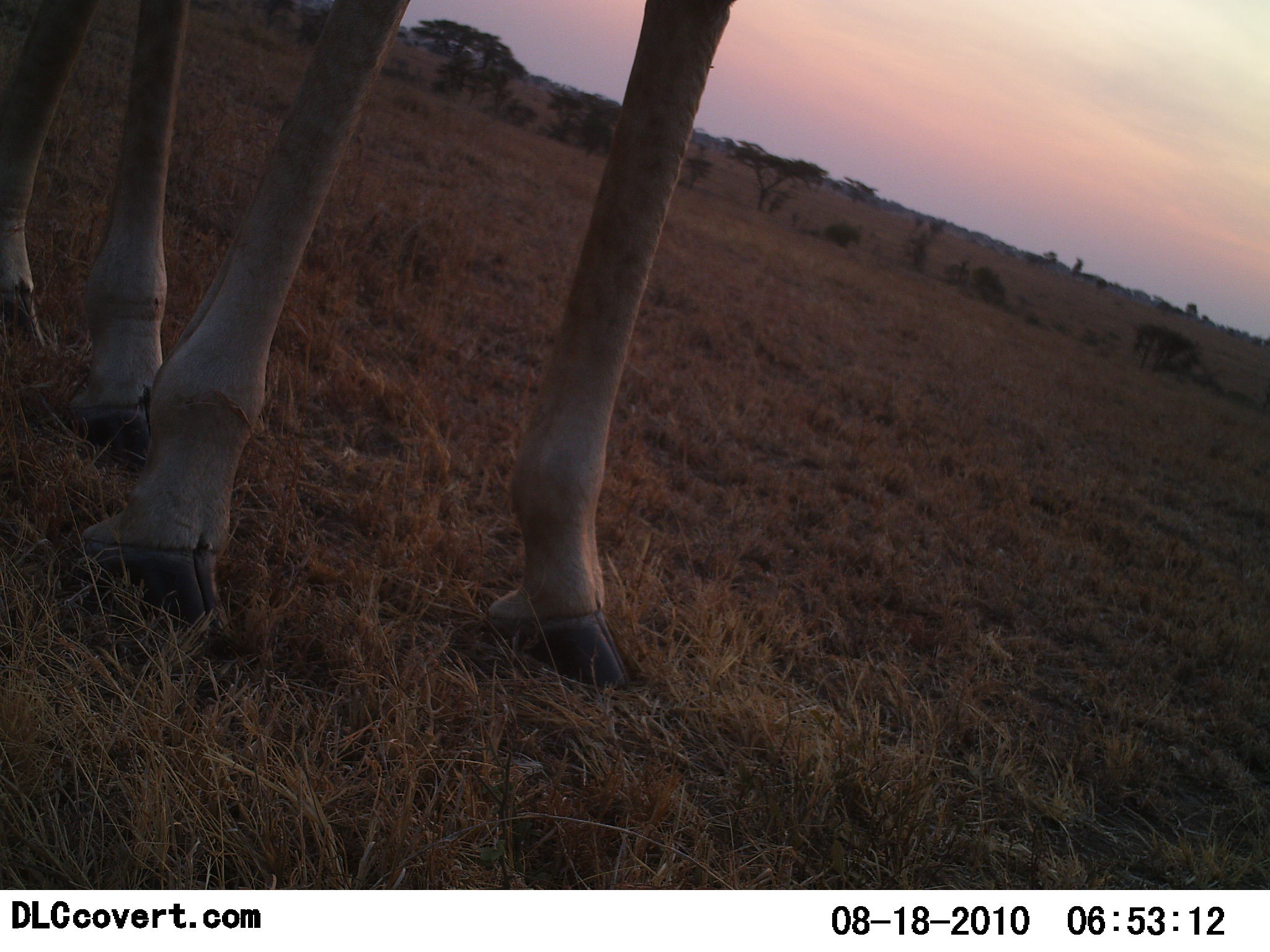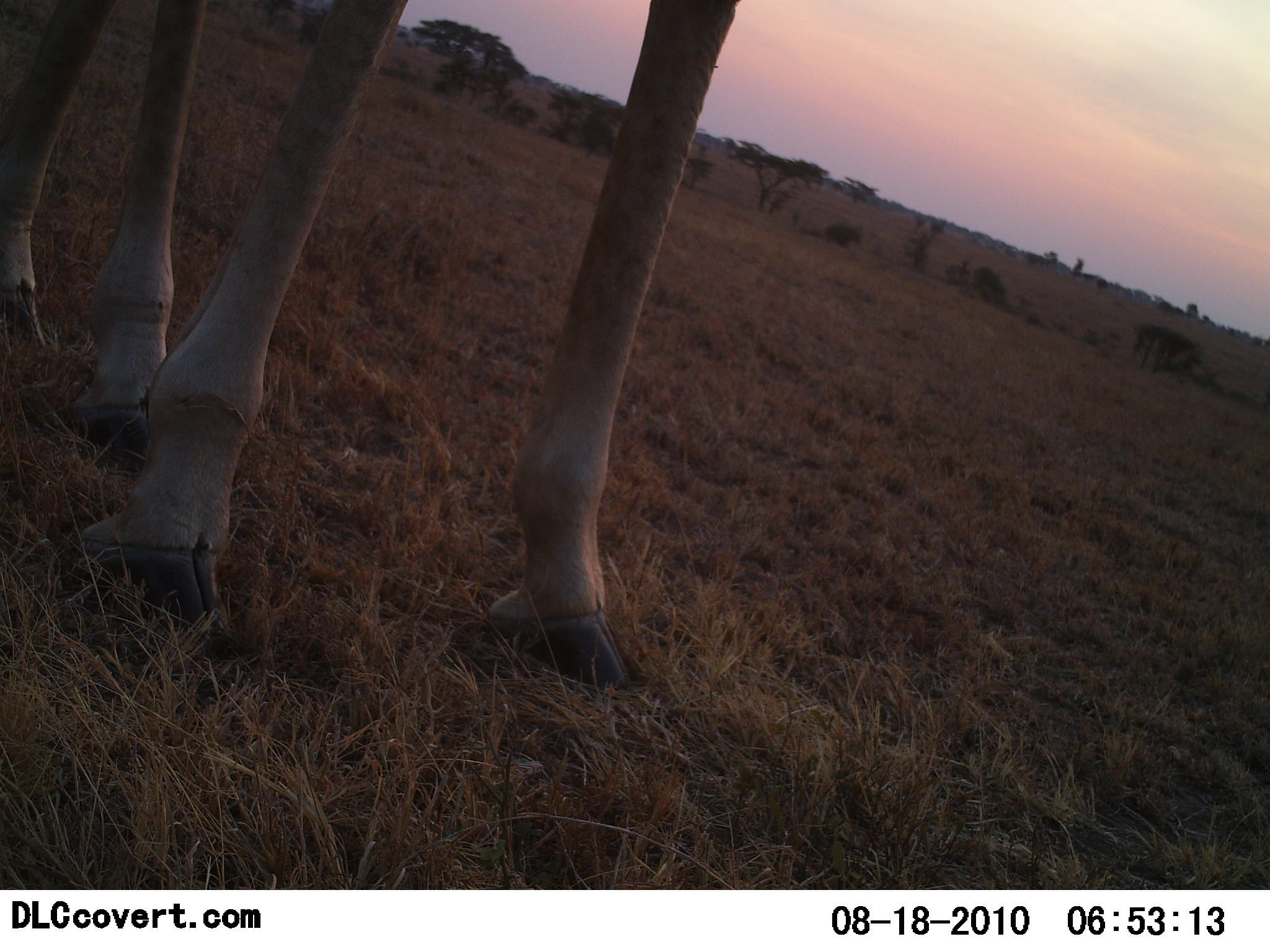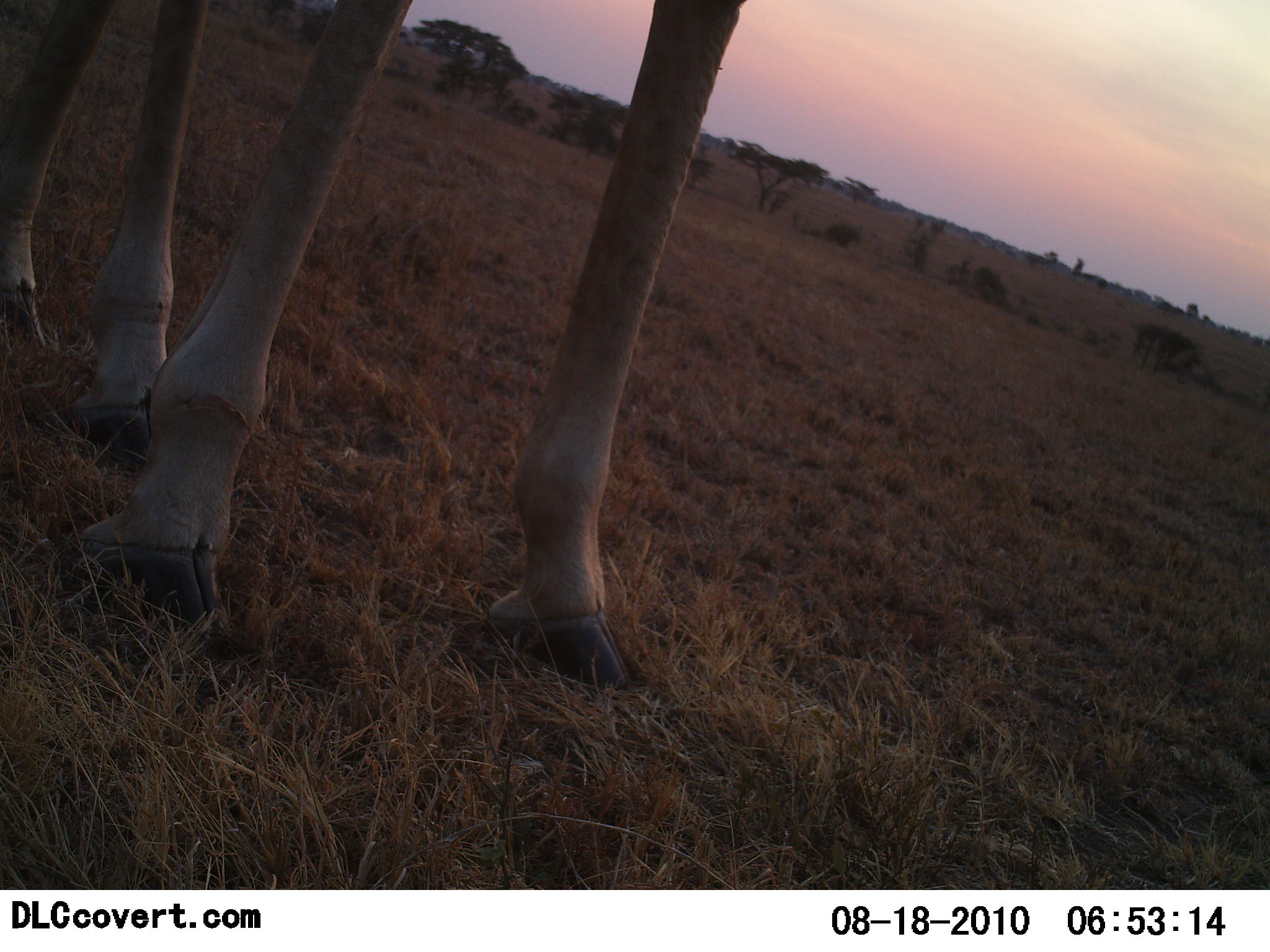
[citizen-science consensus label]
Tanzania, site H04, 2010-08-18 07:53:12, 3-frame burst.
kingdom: Animalia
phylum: Chordata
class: Mammalia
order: Artiodactyla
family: Giraffidae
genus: Giraffa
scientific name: Giraffa camelopardalis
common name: giraffe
Giraffe (Giraffa camelopardalis), count 1. Behavior (volunteer vote fractions): standing 100%, resting 0%, moving 0%, interacting 0%. Young present (vote fraction): 0%. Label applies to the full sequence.